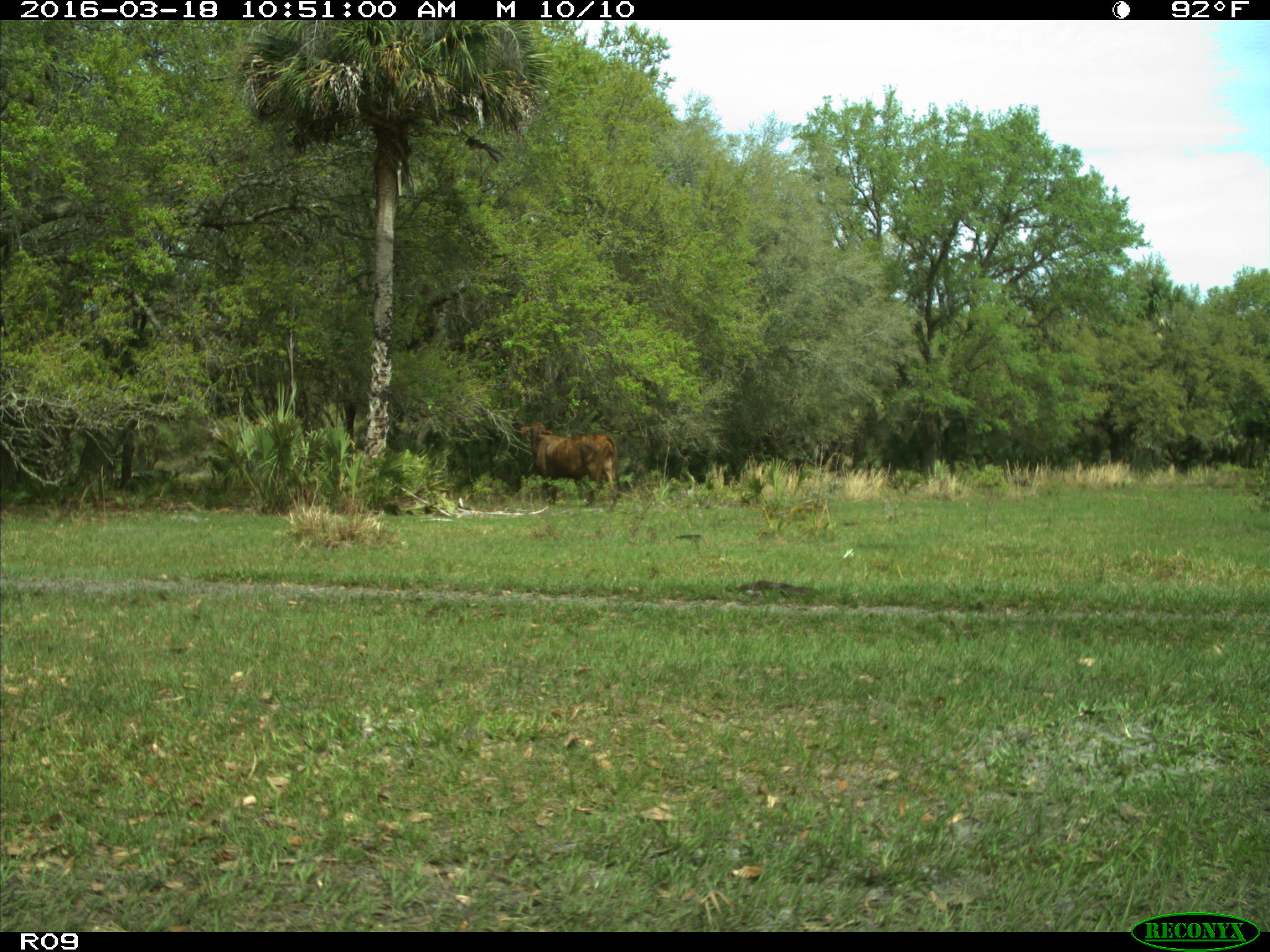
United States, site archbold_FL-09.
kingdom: Animalia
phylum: Chordata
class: Mammalia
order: Artiodactyla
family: Bovidae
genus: Bos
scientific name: Bos taurus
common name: domestic cow